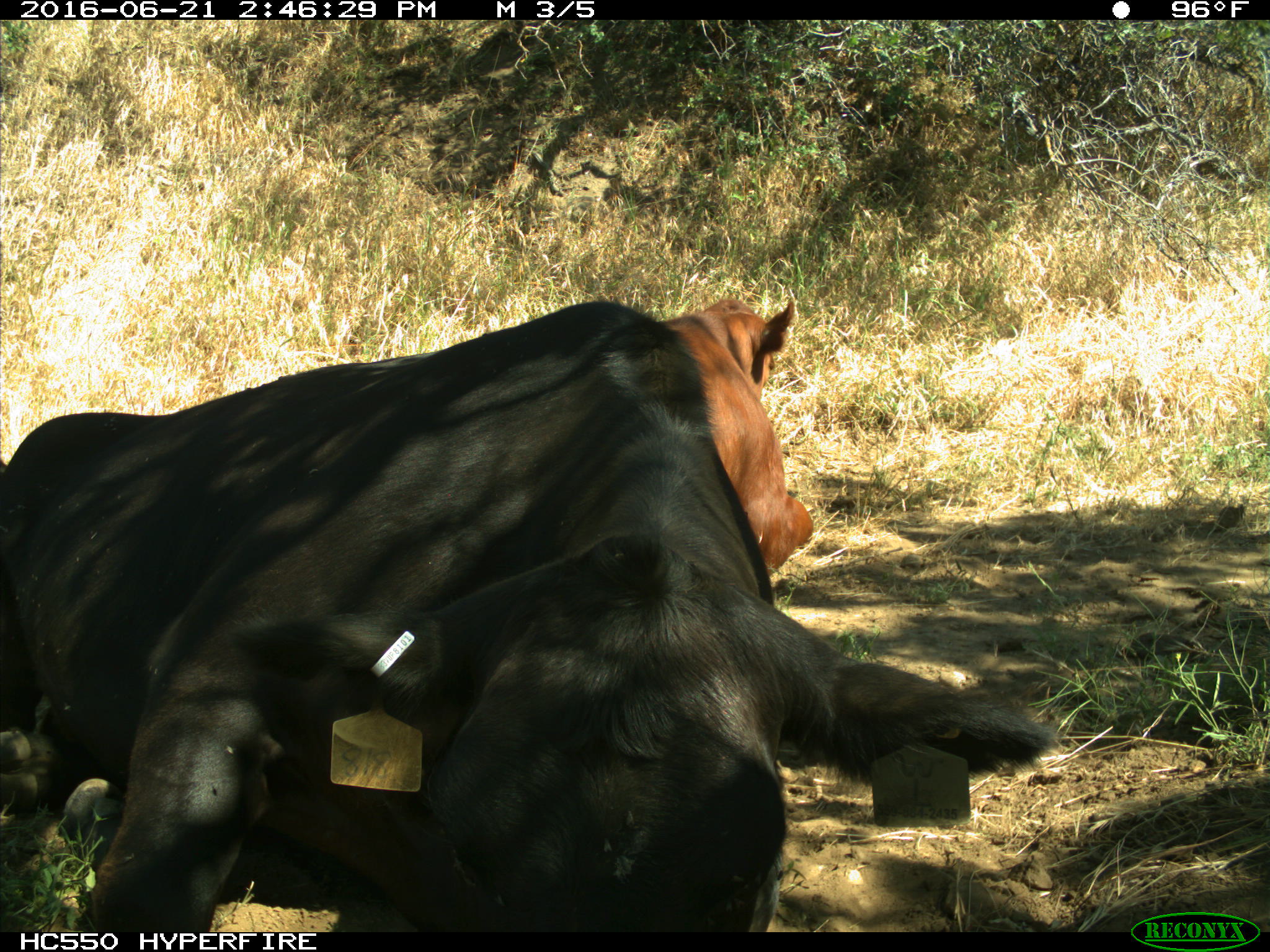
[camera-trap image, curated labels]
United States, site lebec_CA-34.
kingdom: Animalia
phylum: Chordata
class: Mammalia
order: Artiodactyla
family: Bovidae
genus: Bos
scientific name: Bos taurus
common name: domestic cow